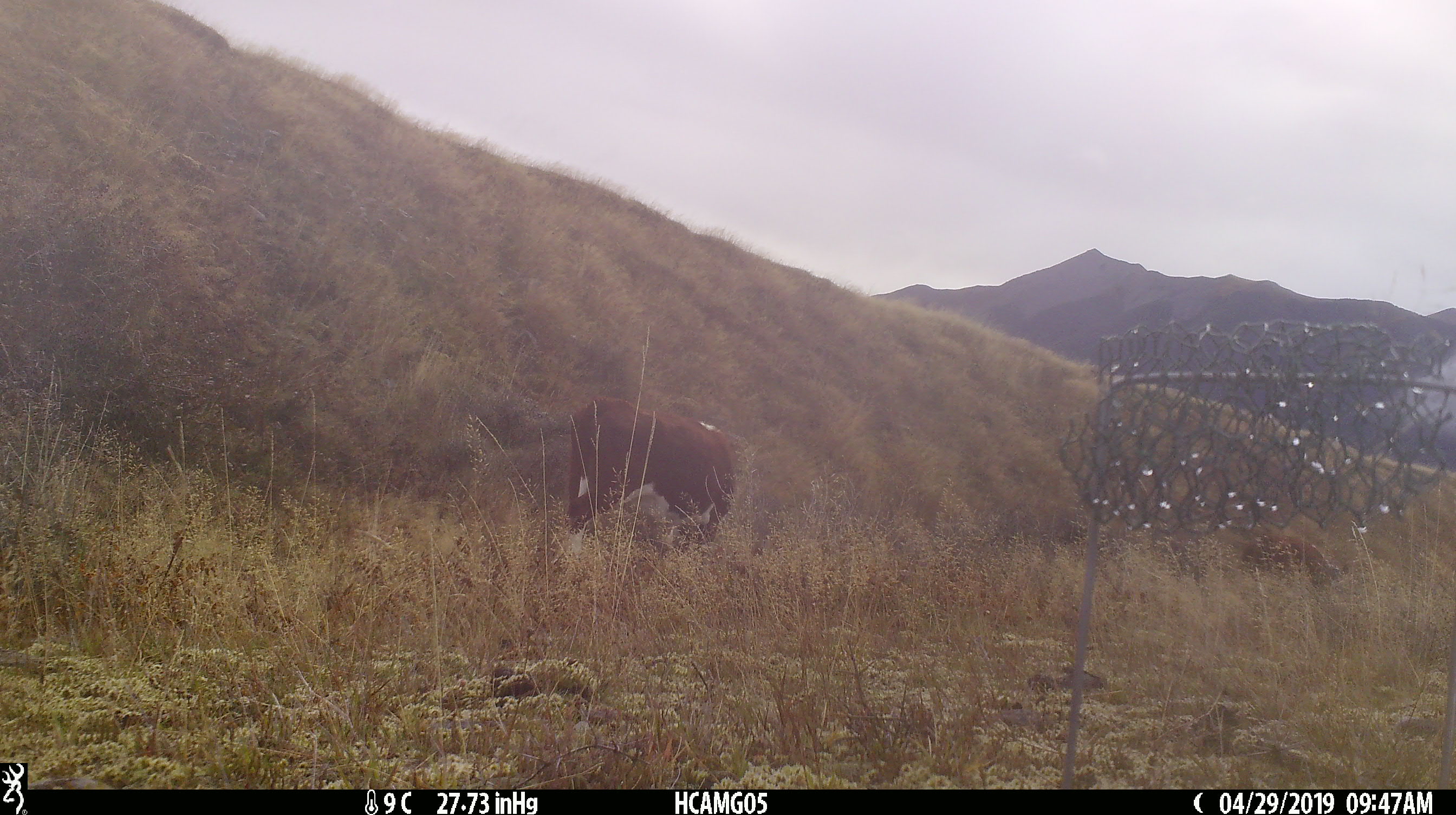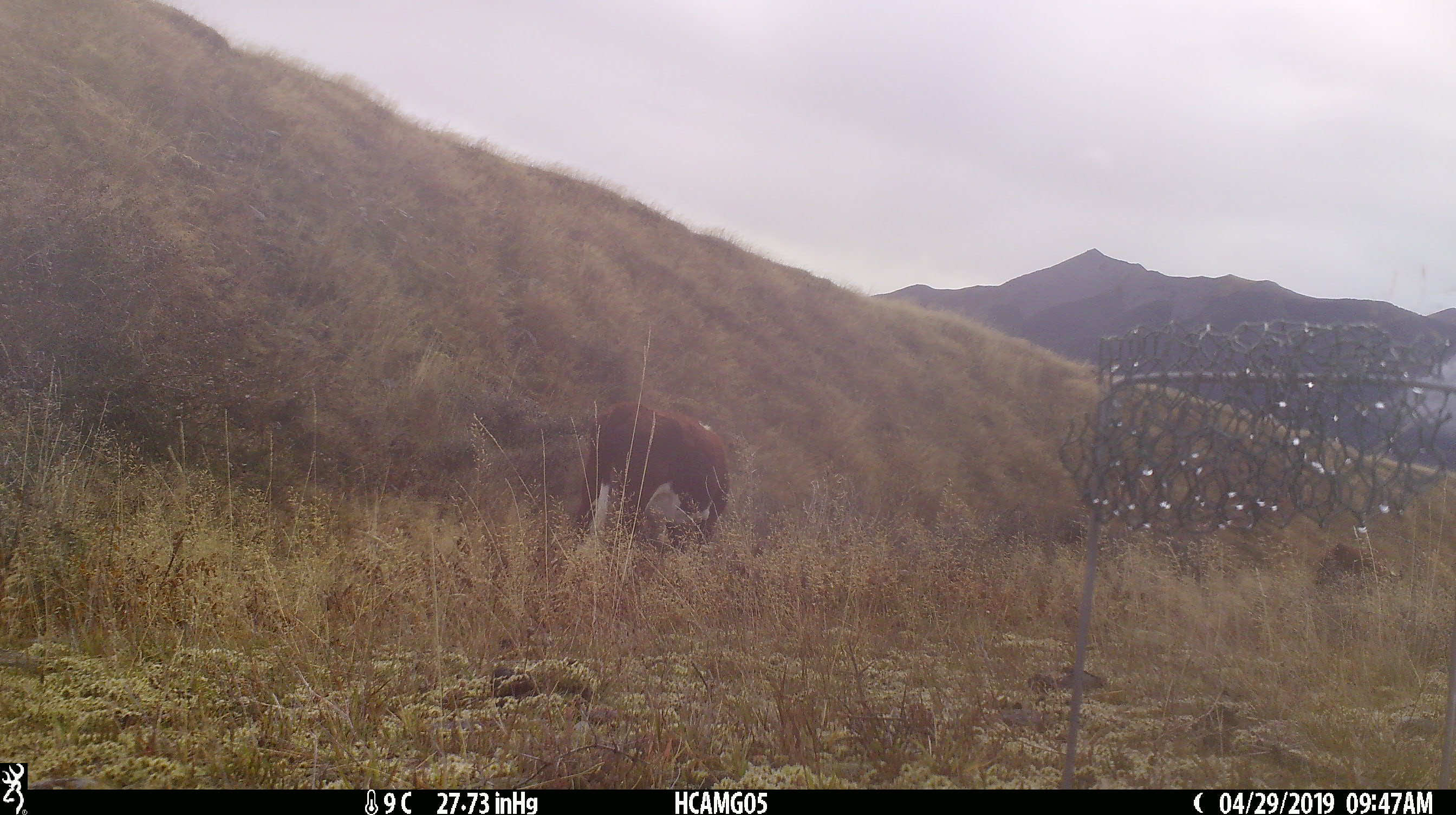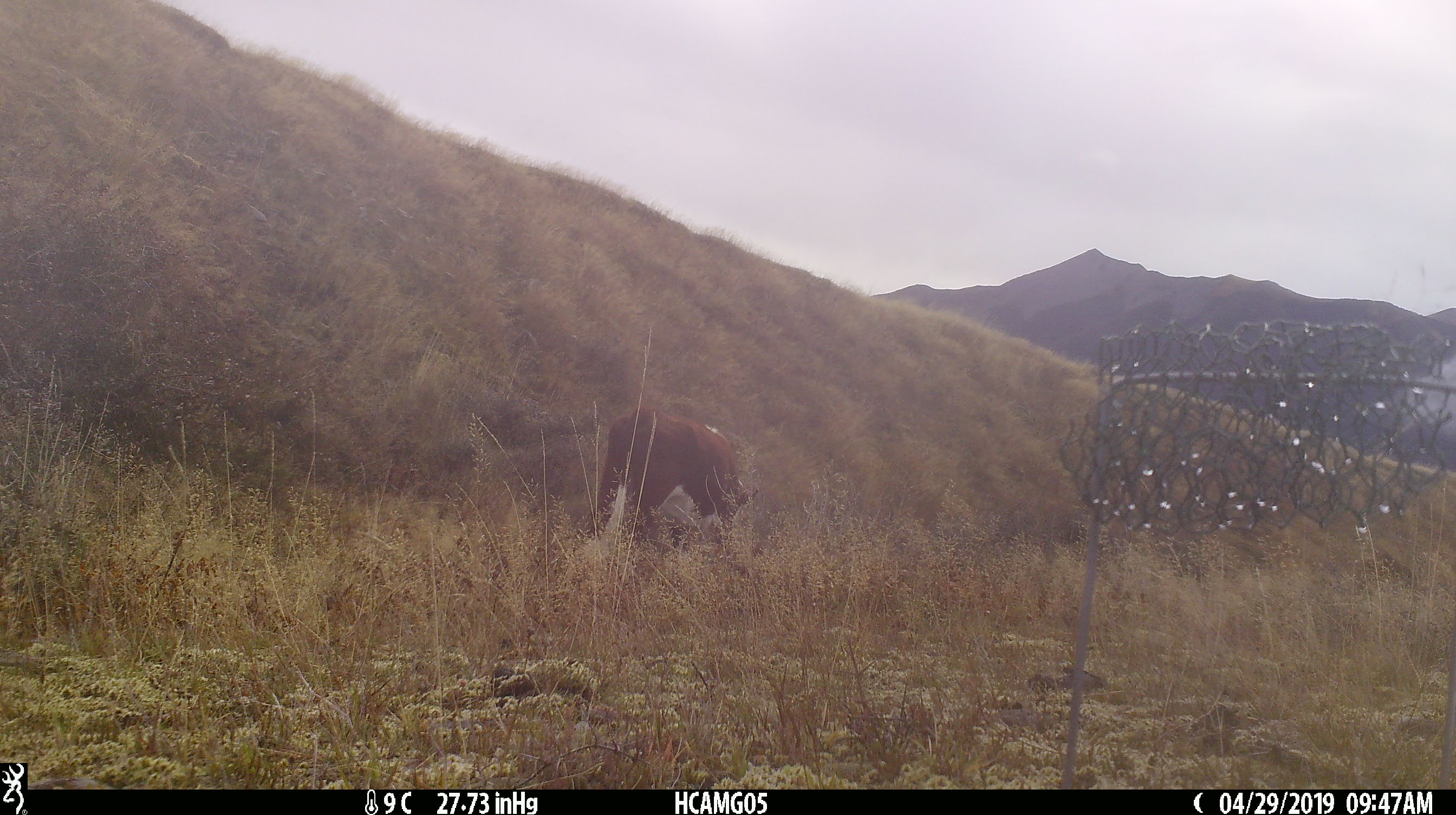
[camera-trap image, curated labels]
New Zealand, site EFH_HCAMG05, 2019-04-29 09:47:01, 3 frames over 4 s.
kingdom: Animalia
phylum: Chordata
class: Mammalia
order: Artiodactyla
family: Bovidae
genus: Bos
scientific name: Bos taurus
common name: domestic cow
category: cow